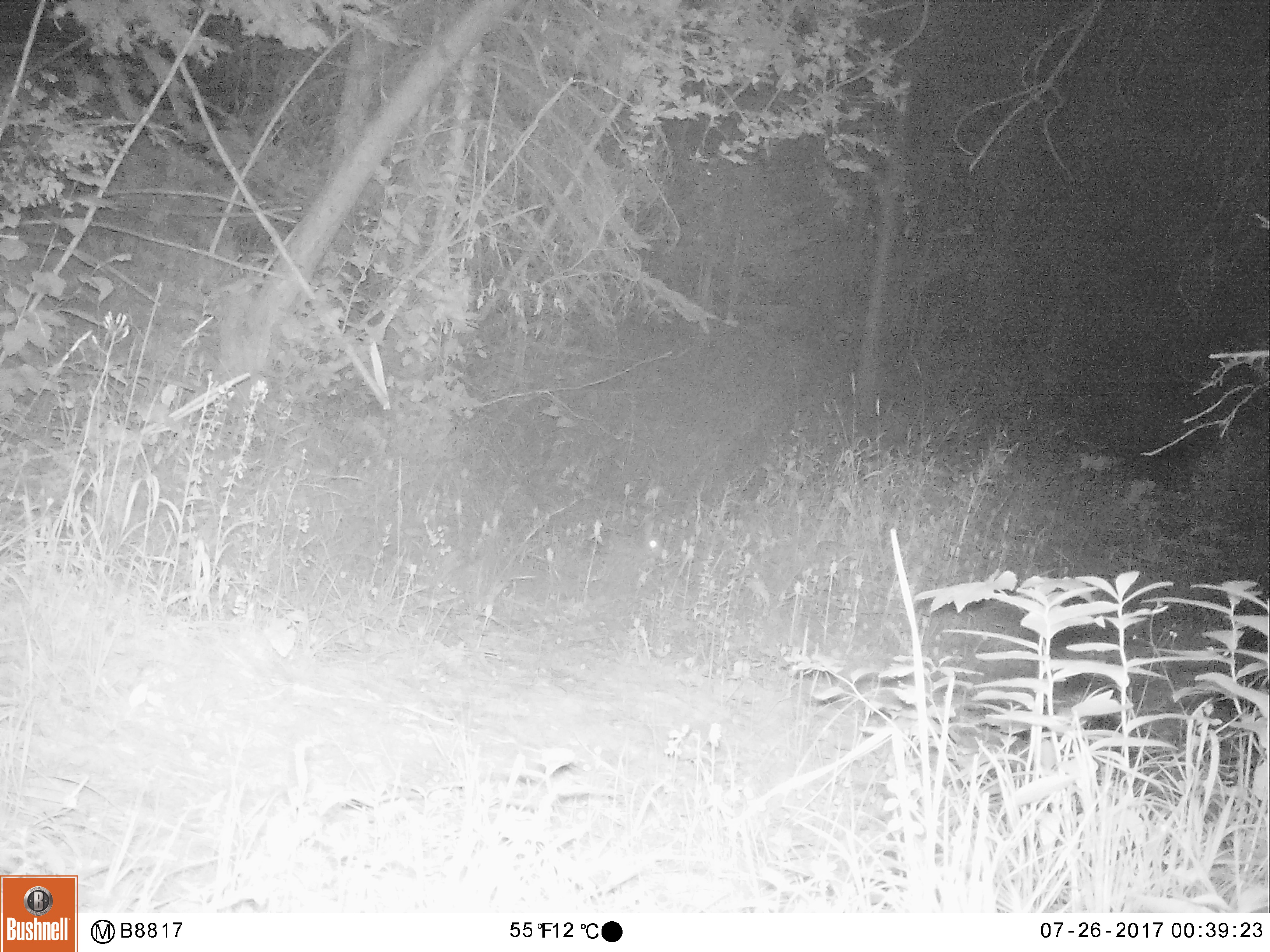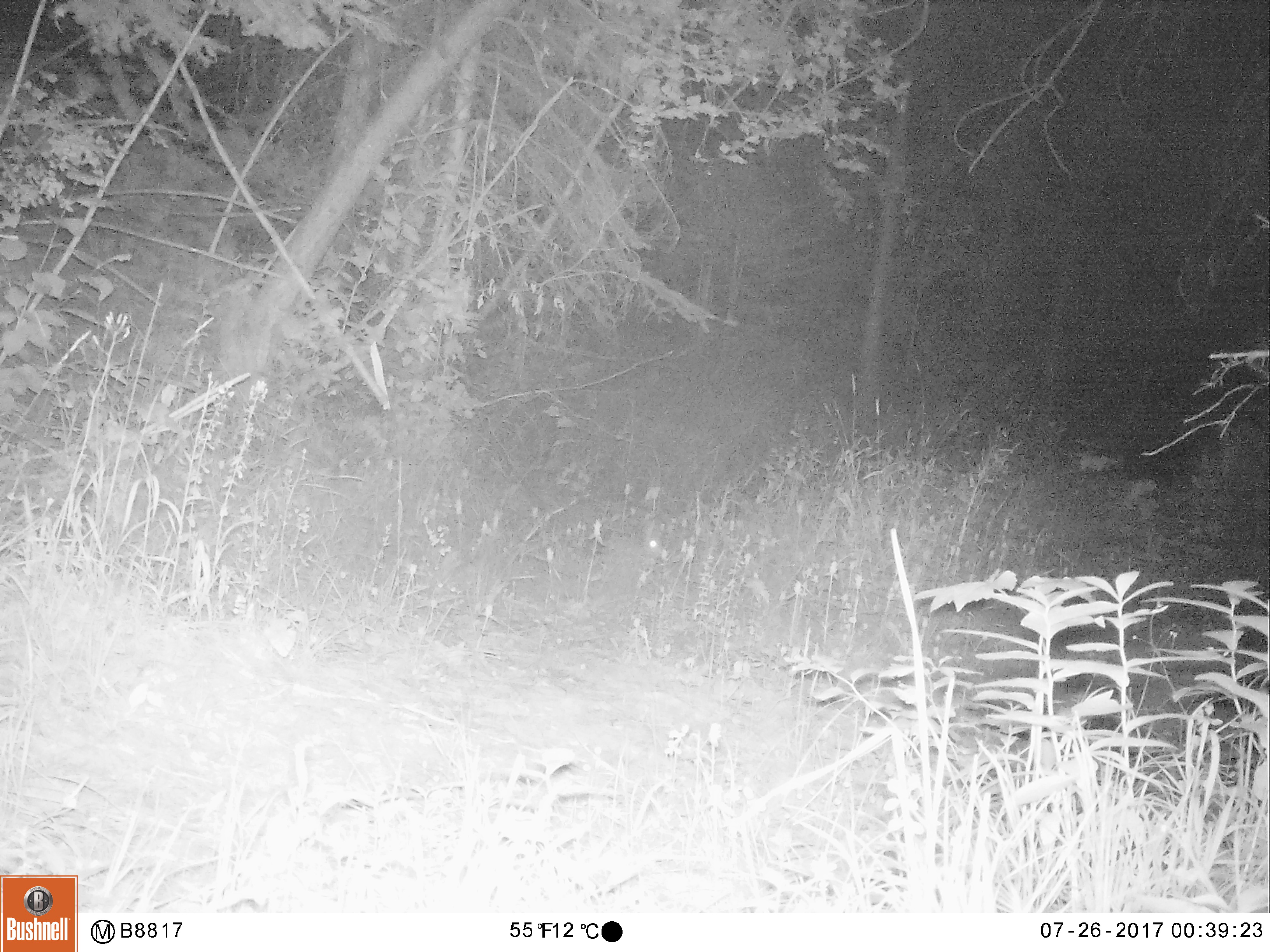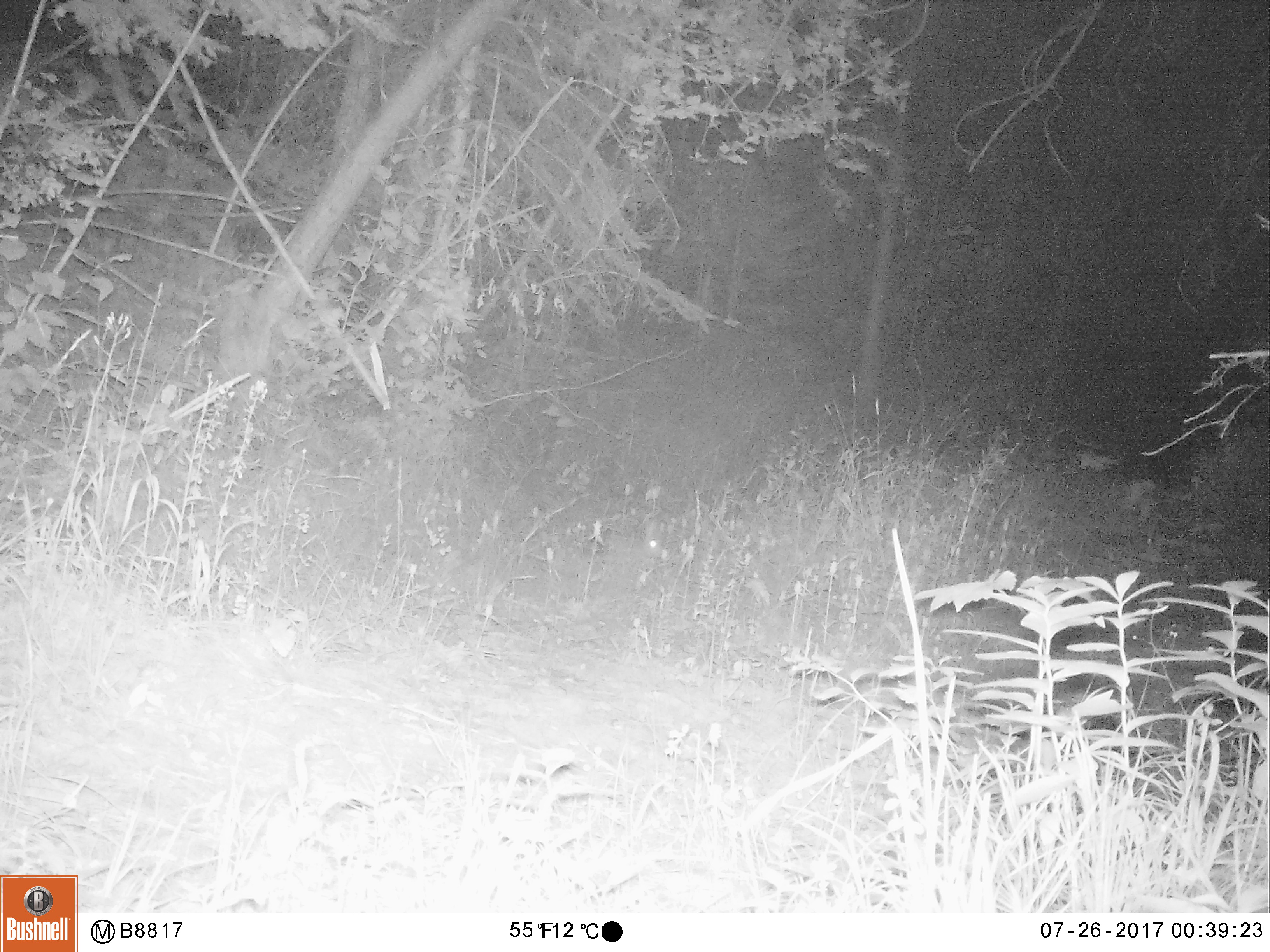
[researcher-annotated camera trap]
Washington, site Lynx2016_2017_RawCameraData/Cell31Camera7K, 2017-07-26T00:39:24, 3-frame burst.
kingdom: Animalia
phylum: Chordata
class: Mammalia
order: Lagomorpha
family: Leporidae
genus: Lepus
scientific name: Lepus americanus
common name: snowshoe hare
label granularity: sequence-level